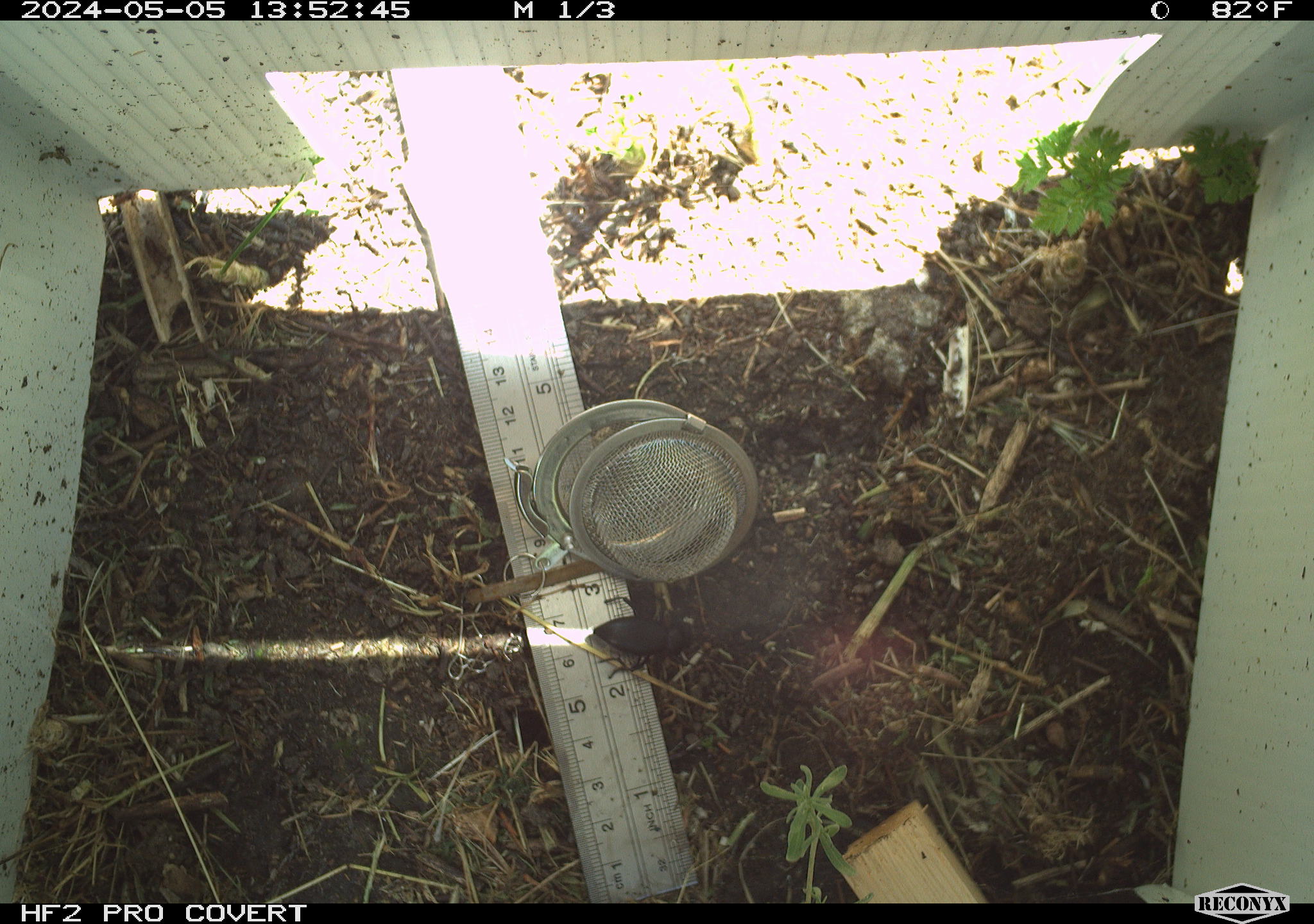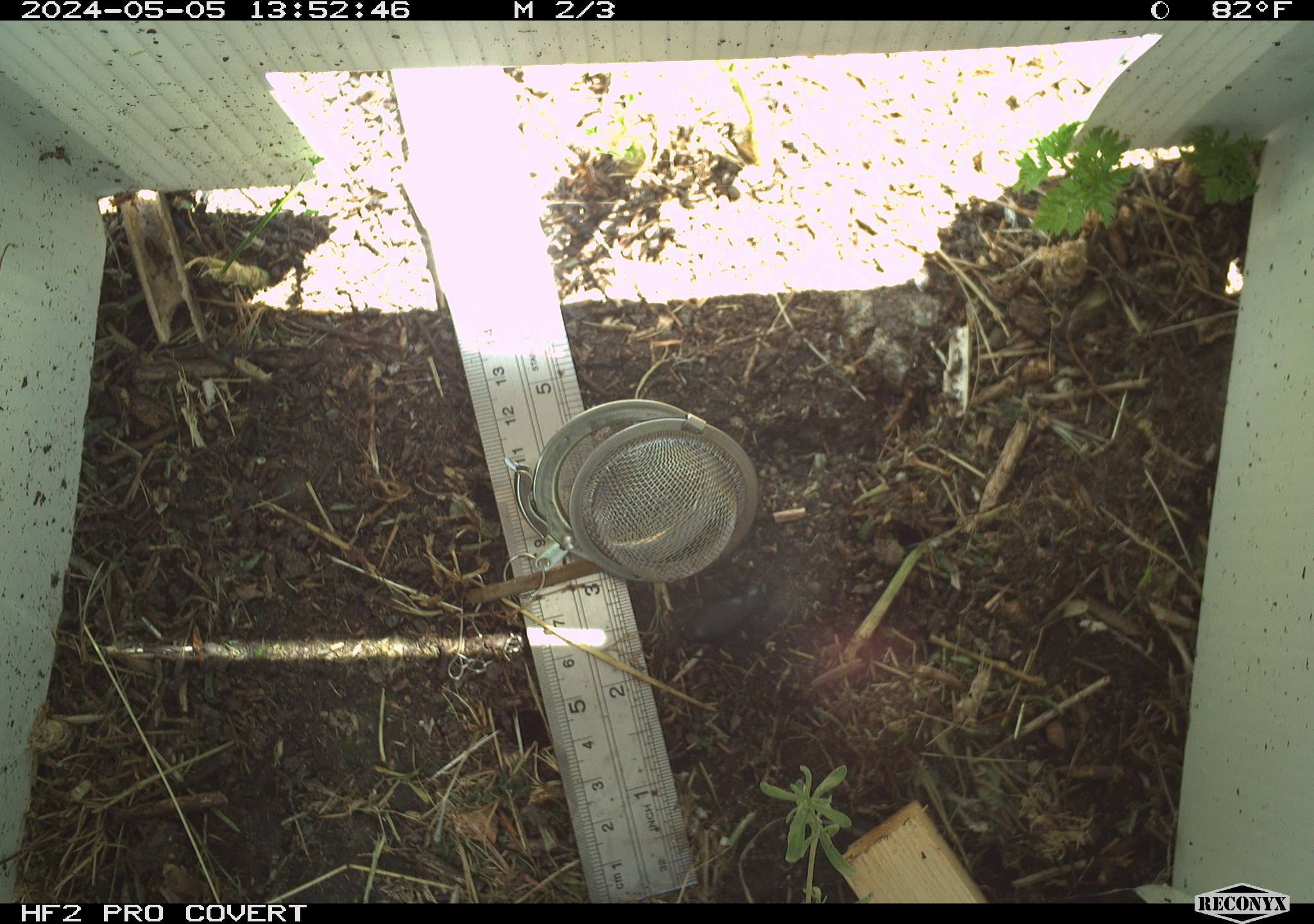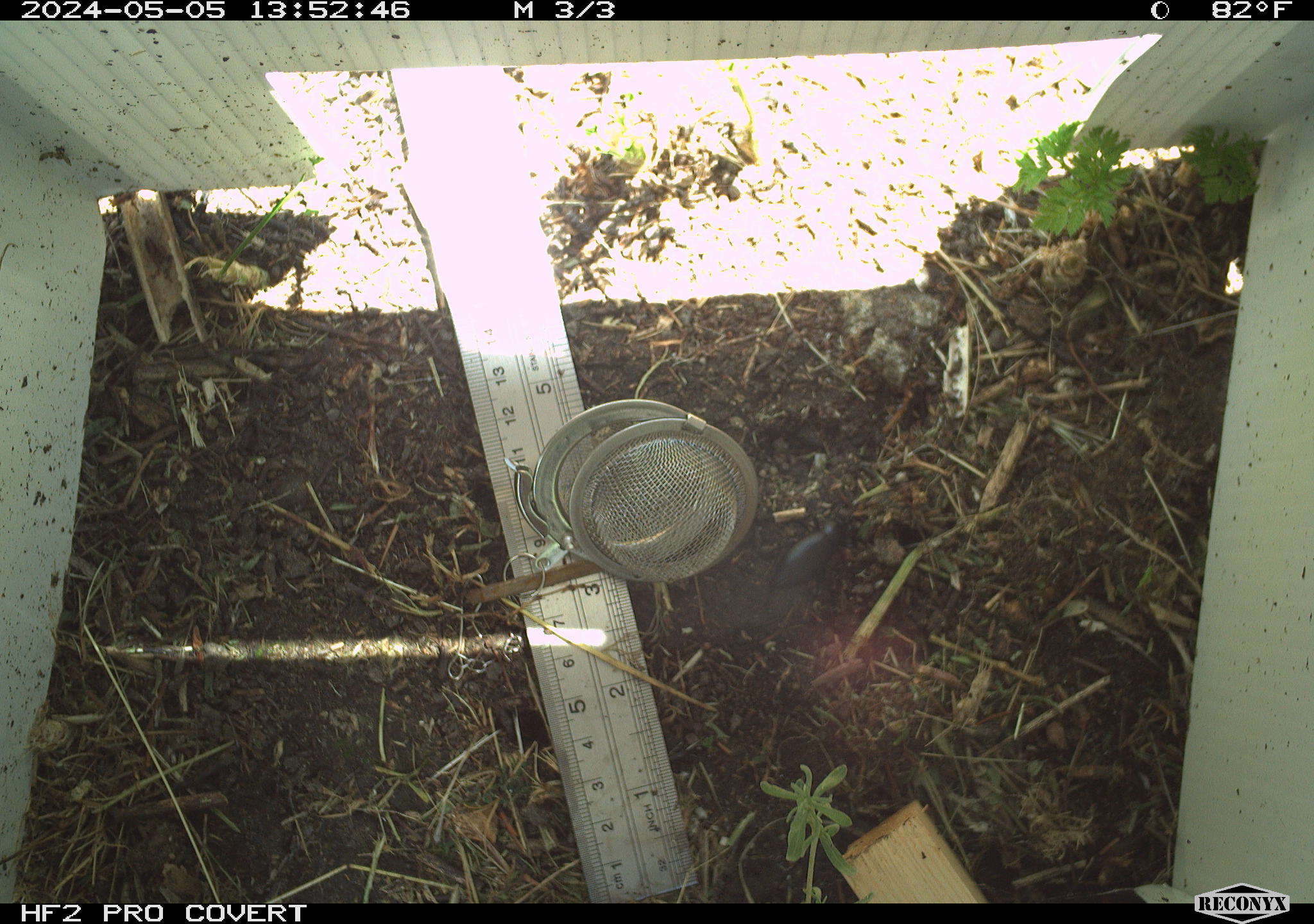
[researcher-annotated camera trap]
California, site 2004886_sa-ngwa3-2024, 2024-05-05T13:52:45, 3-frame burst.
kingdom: Animalia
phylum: Arthropoda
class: Insecta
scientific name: Insecta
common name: insect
Insect (Insecta).